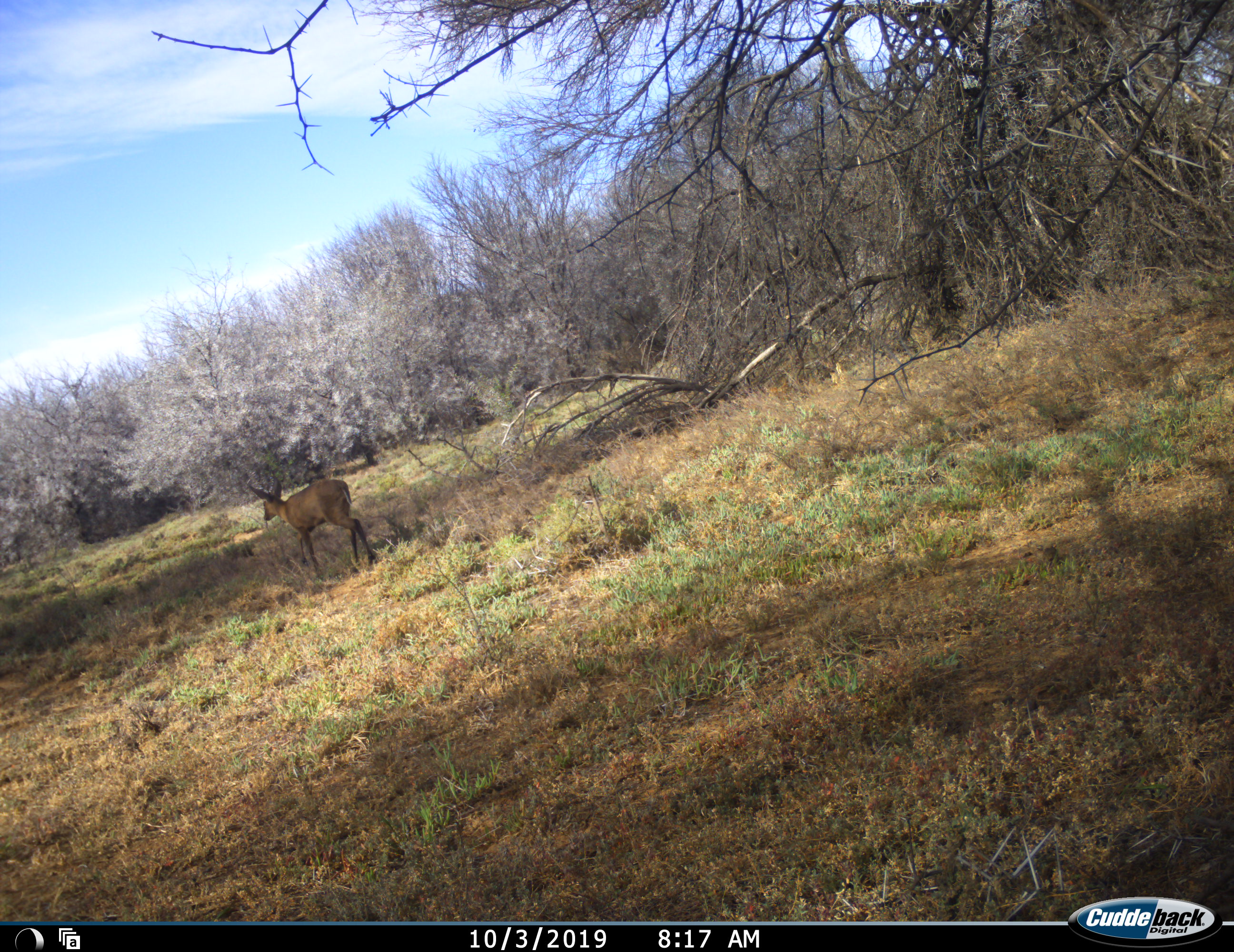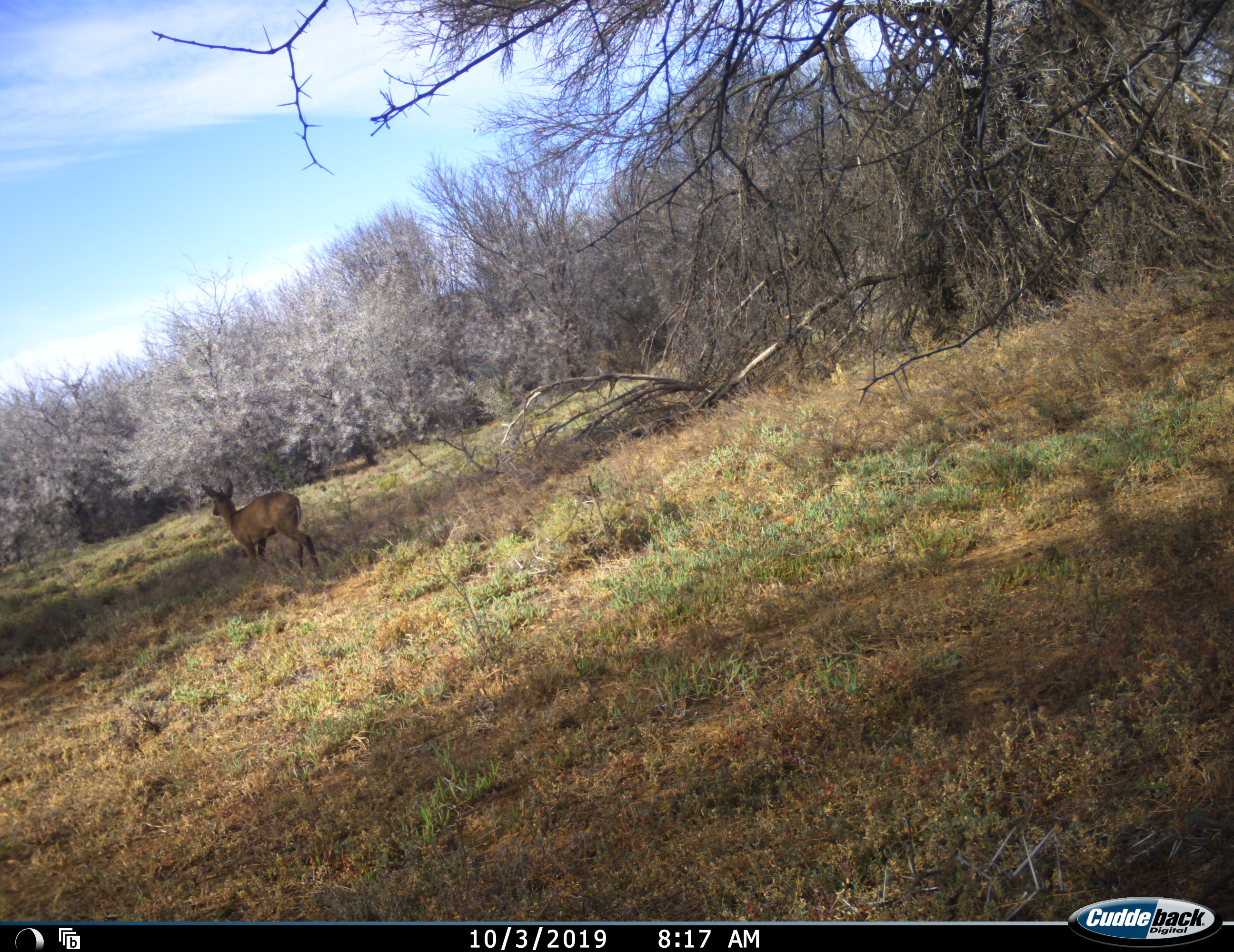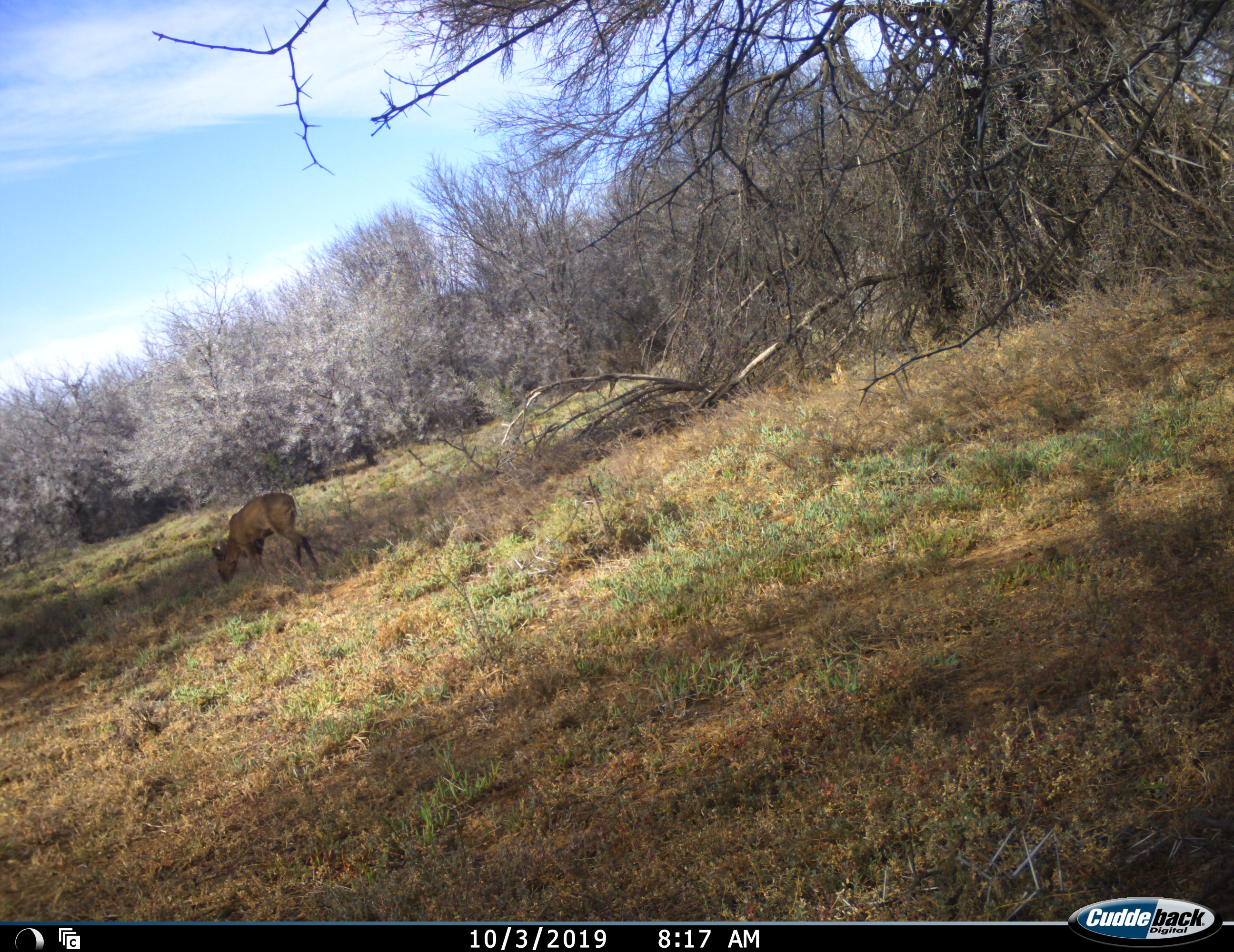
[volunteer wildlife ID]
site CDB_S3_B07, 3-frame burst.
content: unidentified animal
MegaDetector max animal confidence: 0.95